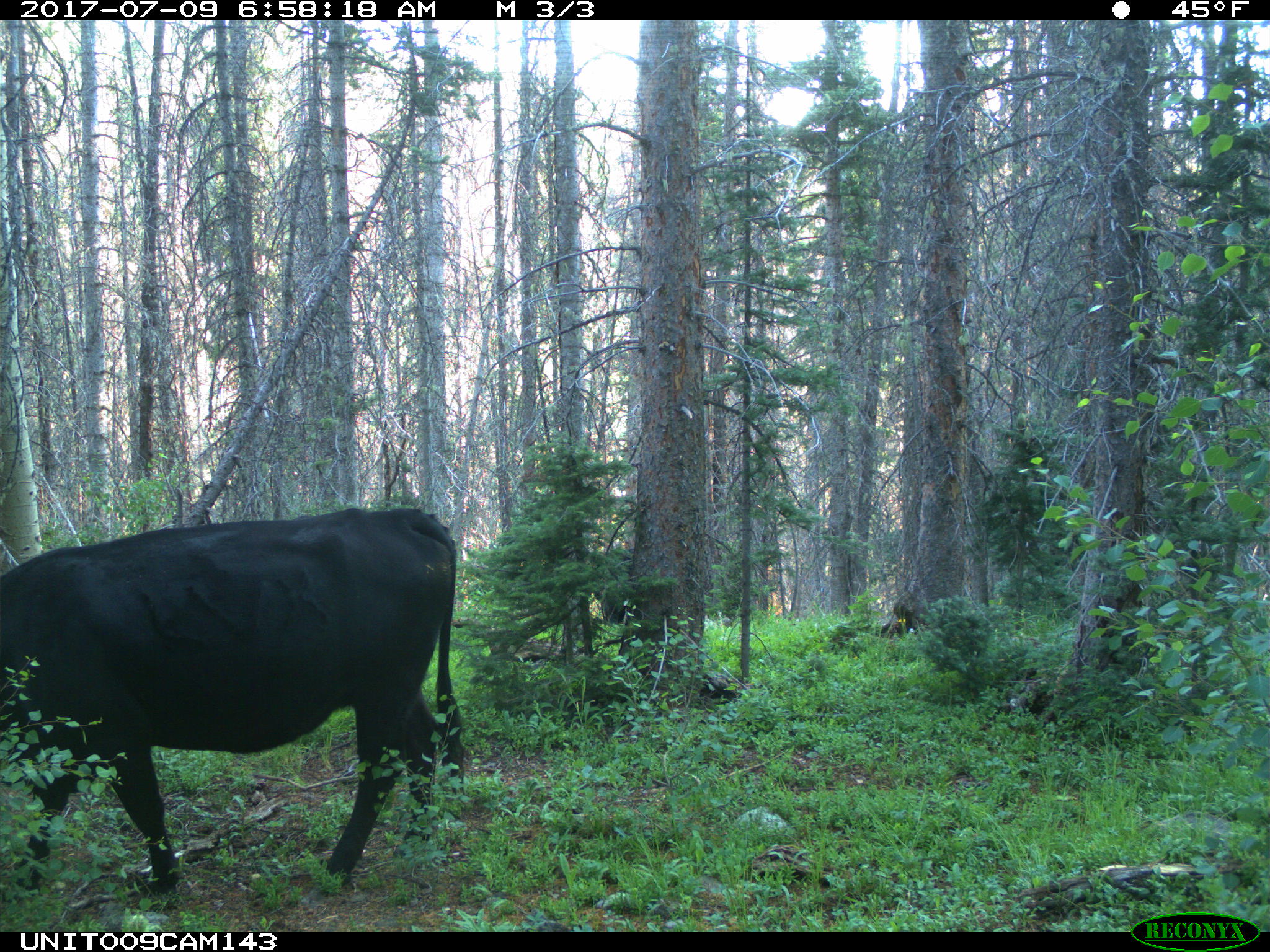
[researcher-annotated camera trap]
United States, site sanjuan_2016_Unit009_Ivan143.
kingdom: Animalia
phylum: Chordata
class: Mammalia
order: Artiodactyla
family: Bovidae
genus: Bos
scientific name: Bos taurus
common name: domestic cow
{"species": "Bos taurus (domestic cow)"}